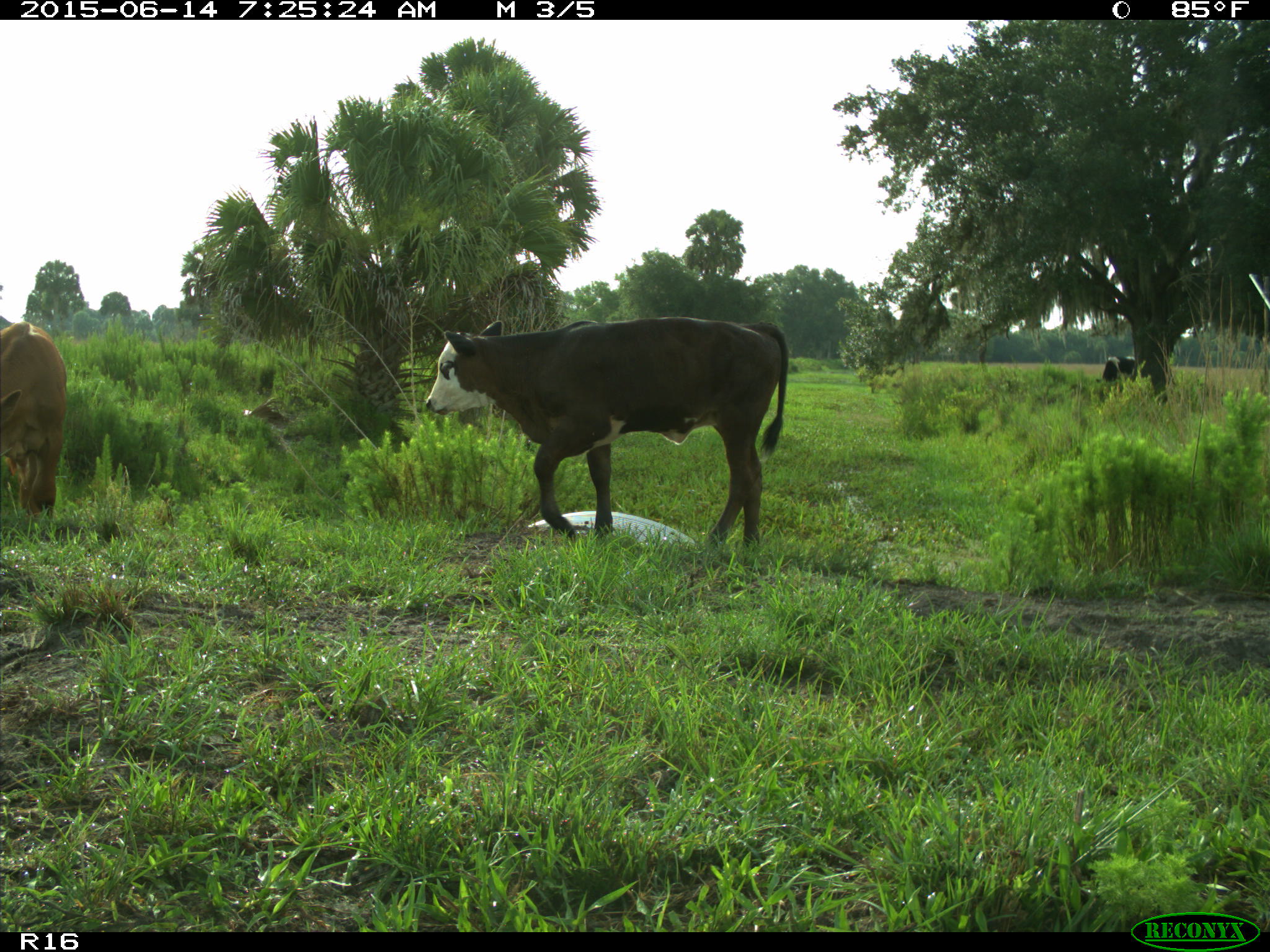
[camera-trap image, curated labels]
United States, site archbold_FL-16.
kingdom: Animalia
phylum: Chordata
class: Mammalia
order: Artiodactyla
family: Bovidae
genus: Bos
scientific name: Bos taurus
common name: domestic cow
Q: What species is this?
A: Bos taurus (domestic cow).